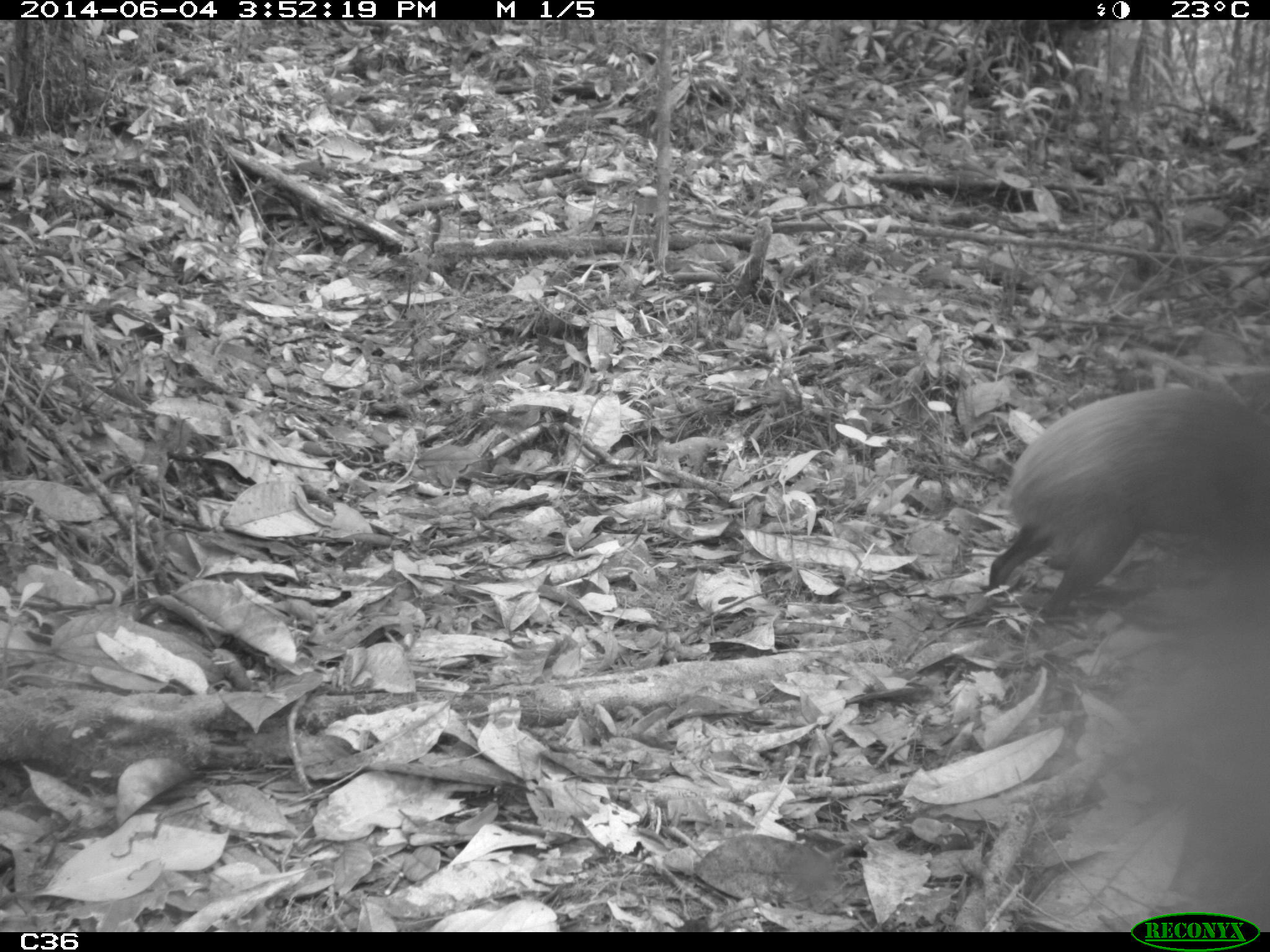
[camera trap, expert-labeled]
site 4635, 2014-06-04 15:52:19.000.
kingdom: Animalia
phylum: Chordata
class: Mammalia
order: Rodentia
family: Dasyproctidae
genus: Dasyprocta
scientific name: Dasyprocta leporina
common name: red-rumped agouti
Dasyprocta leporina (red-rumped agouti), count 1, age adult.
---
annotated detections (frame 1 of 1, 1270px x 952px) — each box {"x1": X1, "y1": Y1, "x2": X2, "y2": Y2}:
dasyprocta leporina: {"x1": 988, "y1": 384, "x2": 1270, "y2": 612}